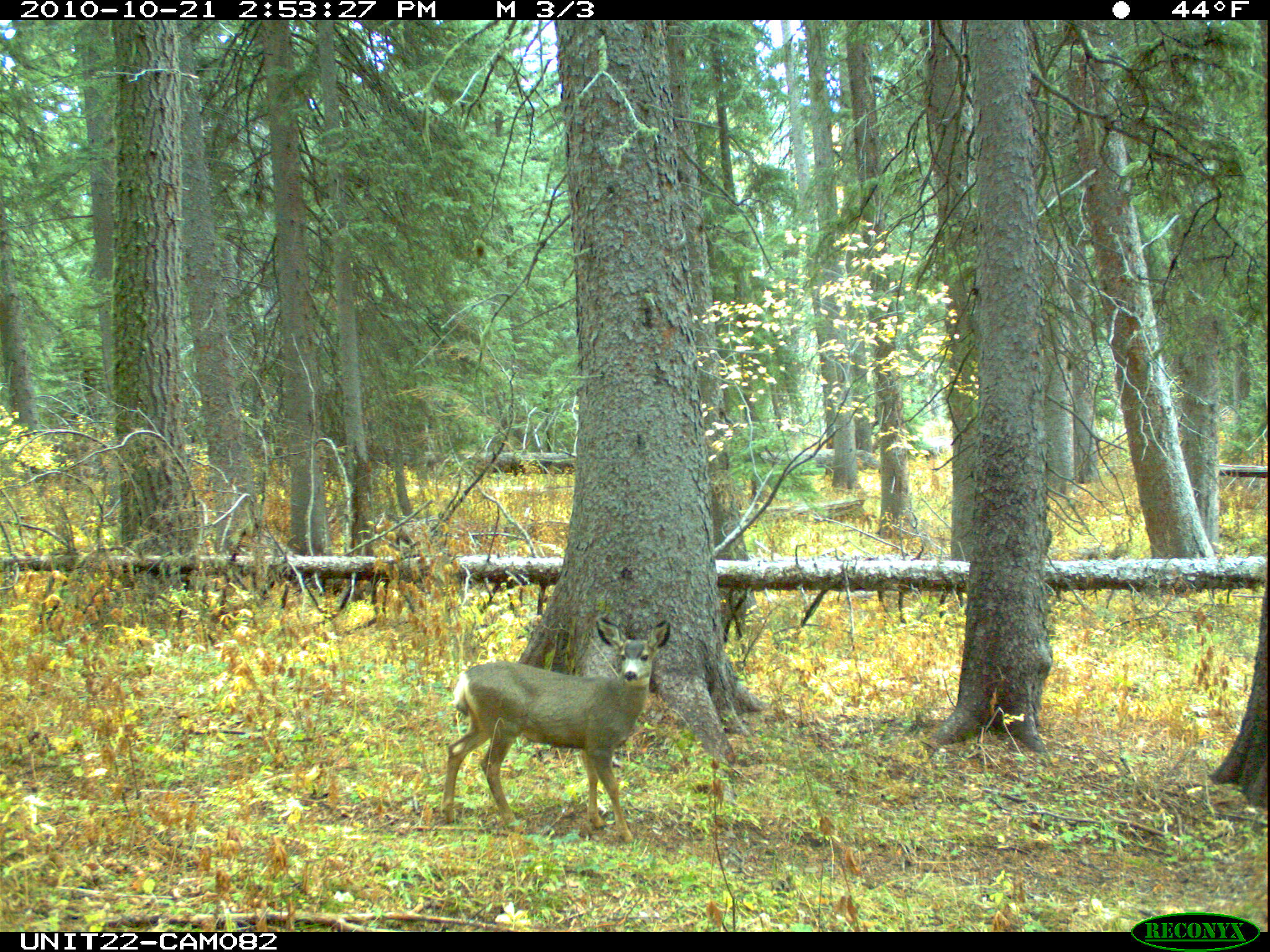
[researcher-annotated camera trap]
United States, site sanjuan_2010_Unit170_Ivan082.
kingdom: Animalia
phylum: Chordata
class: Mammalia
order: Artiodactyla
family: Cervidae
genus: Odocoileus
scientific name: Odocoileus hemionus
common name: mule deer